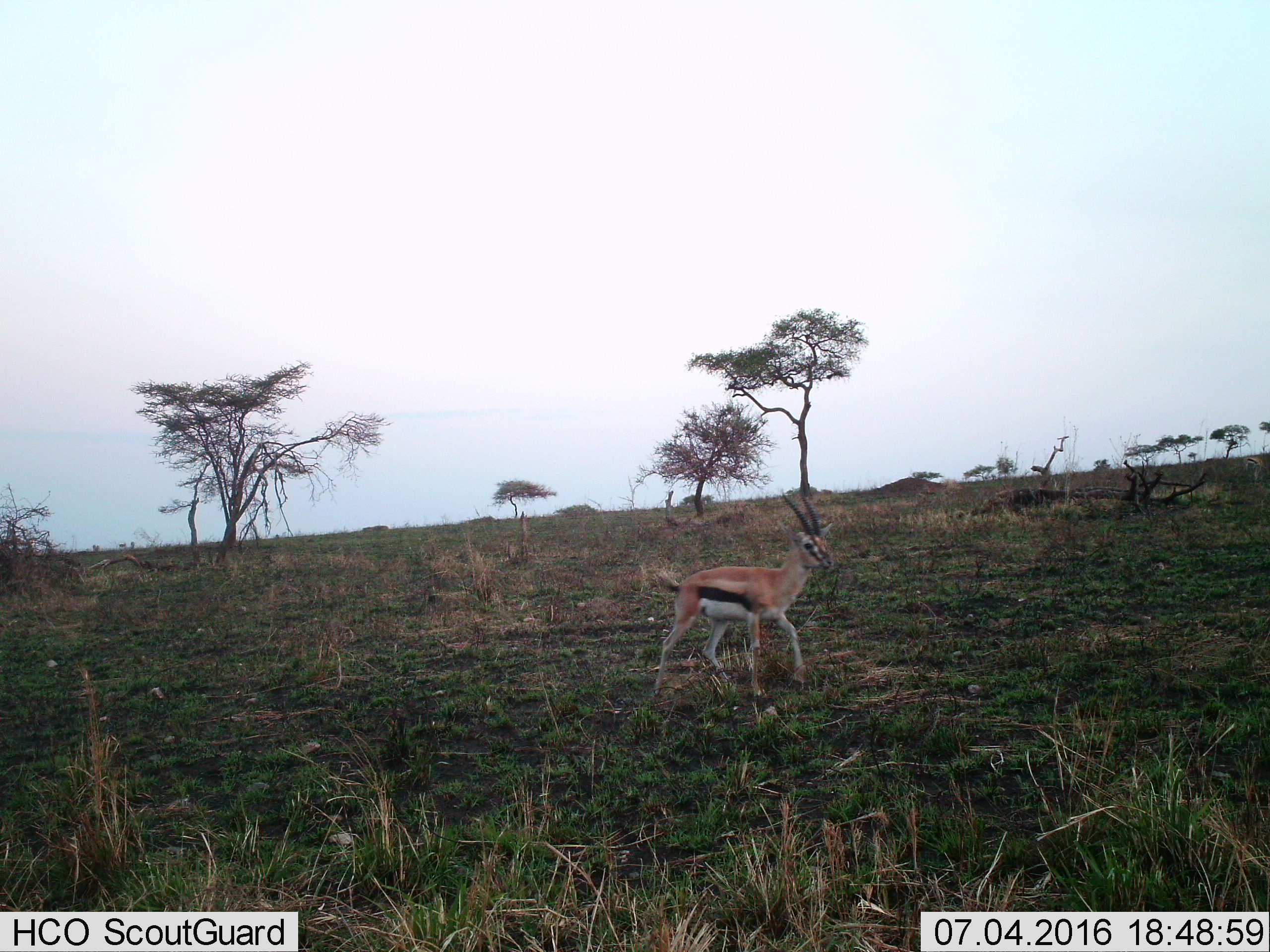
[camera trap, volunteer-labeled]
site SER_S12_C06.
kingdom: Animalia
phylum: Chordata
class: Mammalia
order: Artiodactyla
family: Bovidae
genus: Eudorcas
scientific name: Eudorcas thomsonii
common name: thomson's gazelle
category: gazellethomsons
Gazellethomsons (thomson's gazelle) (Eudorcas thomsonii), count 1. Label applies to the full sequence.